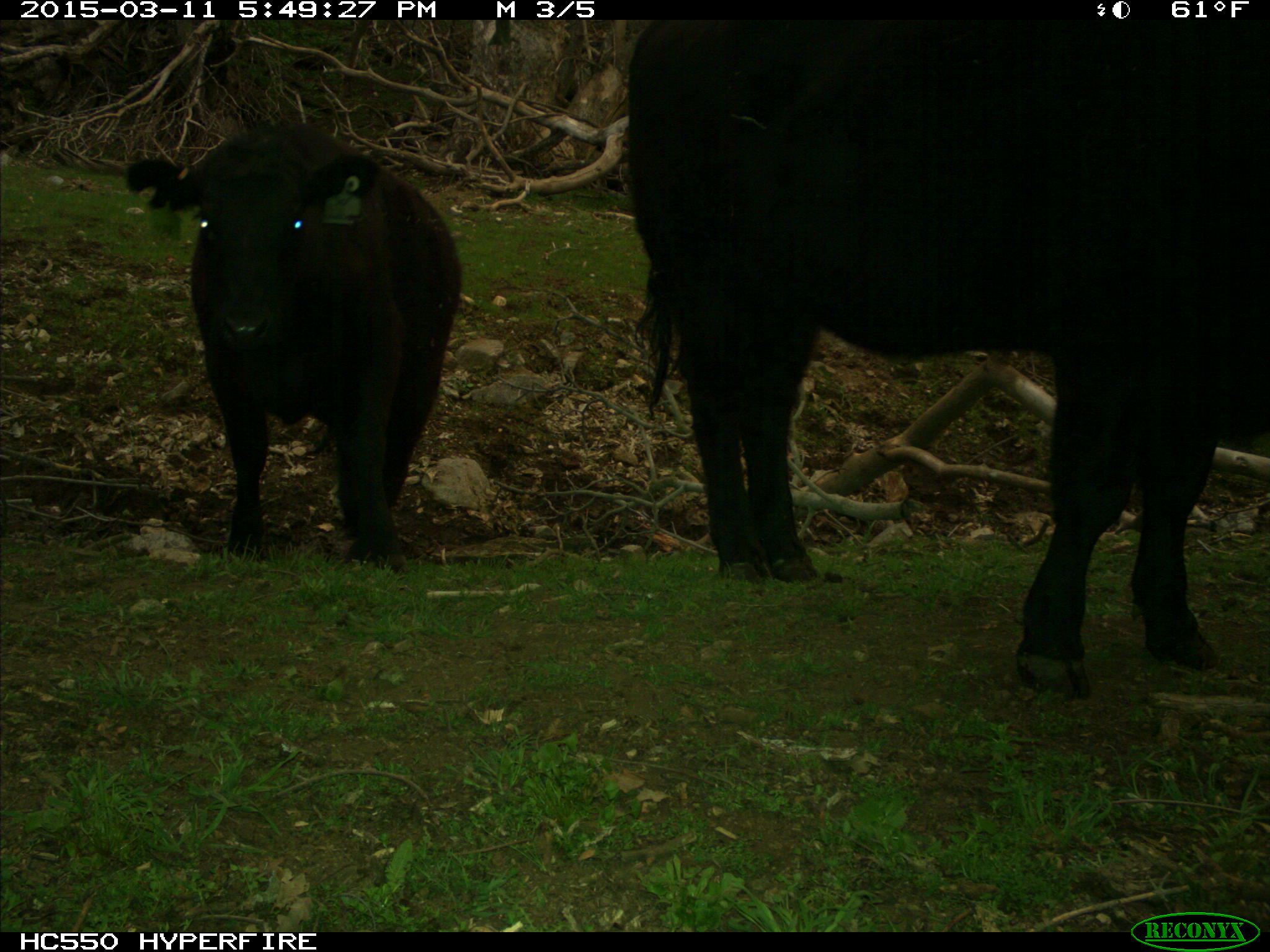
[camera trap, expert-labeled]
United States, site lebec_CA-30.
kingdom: Animalia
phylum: Chordata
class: Mammalia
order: Artiodactyla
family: Bovidae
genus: Bos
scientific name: Bos taurus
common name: domestic cow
Bos taurus (domestic cow).